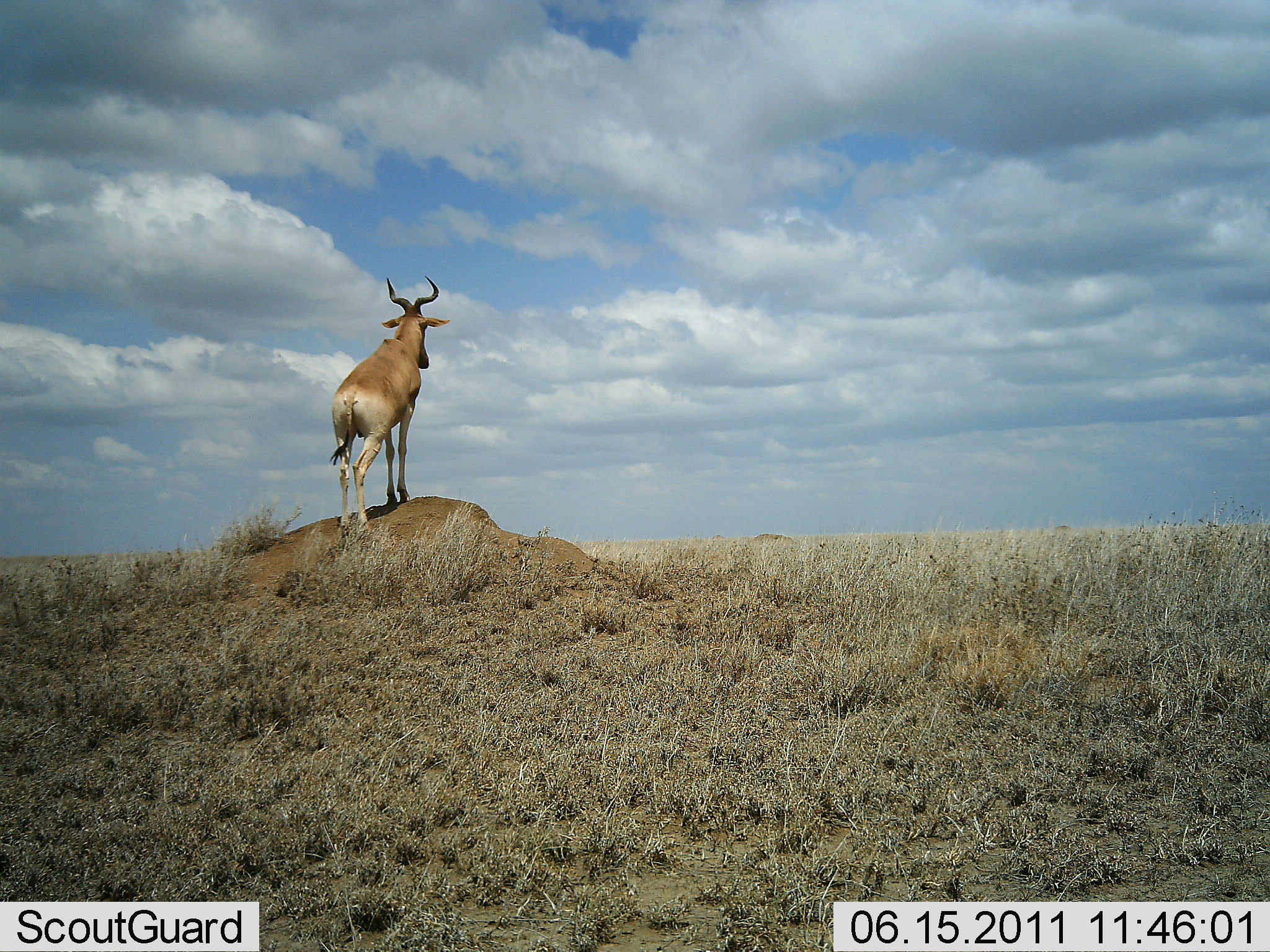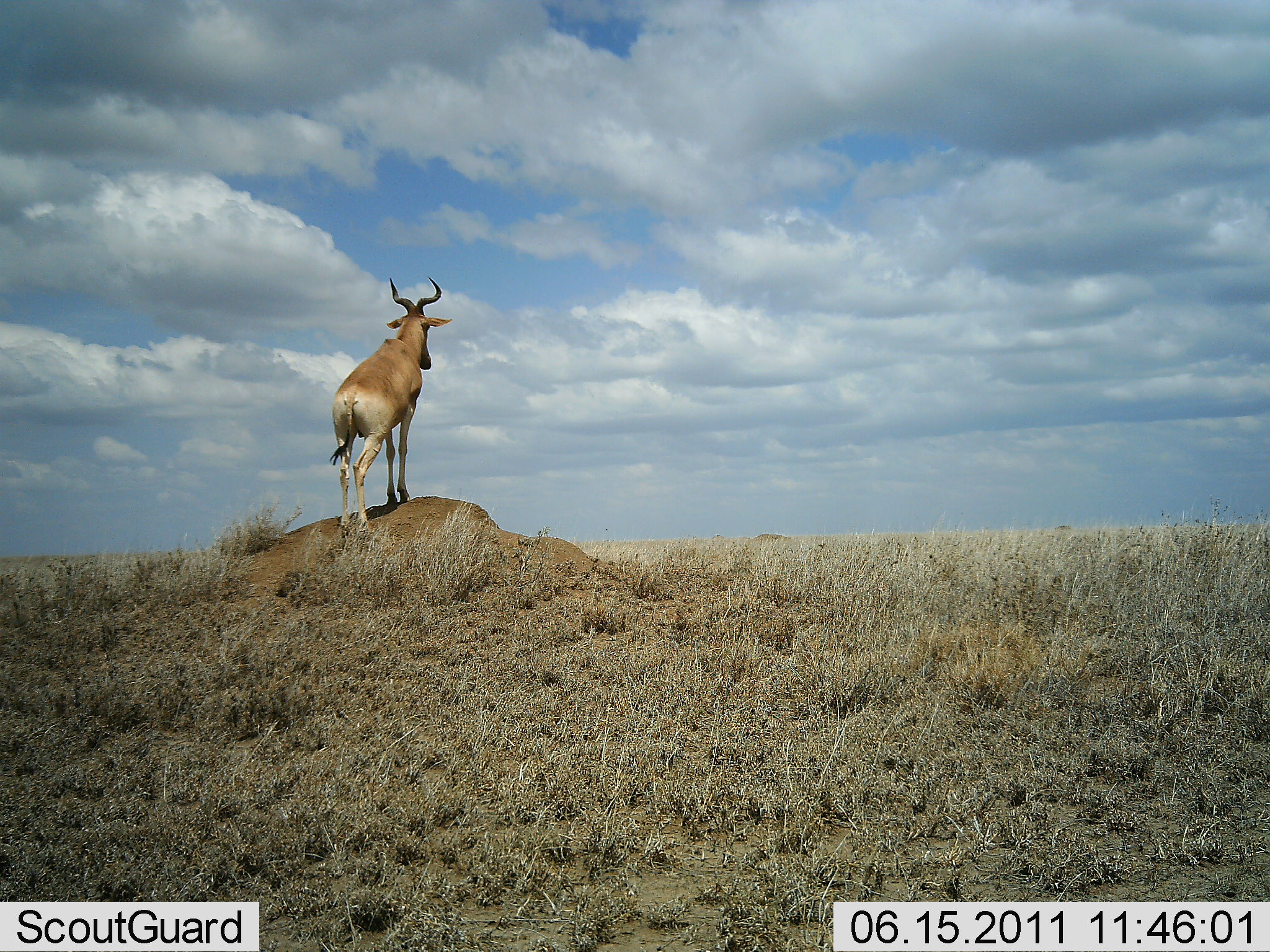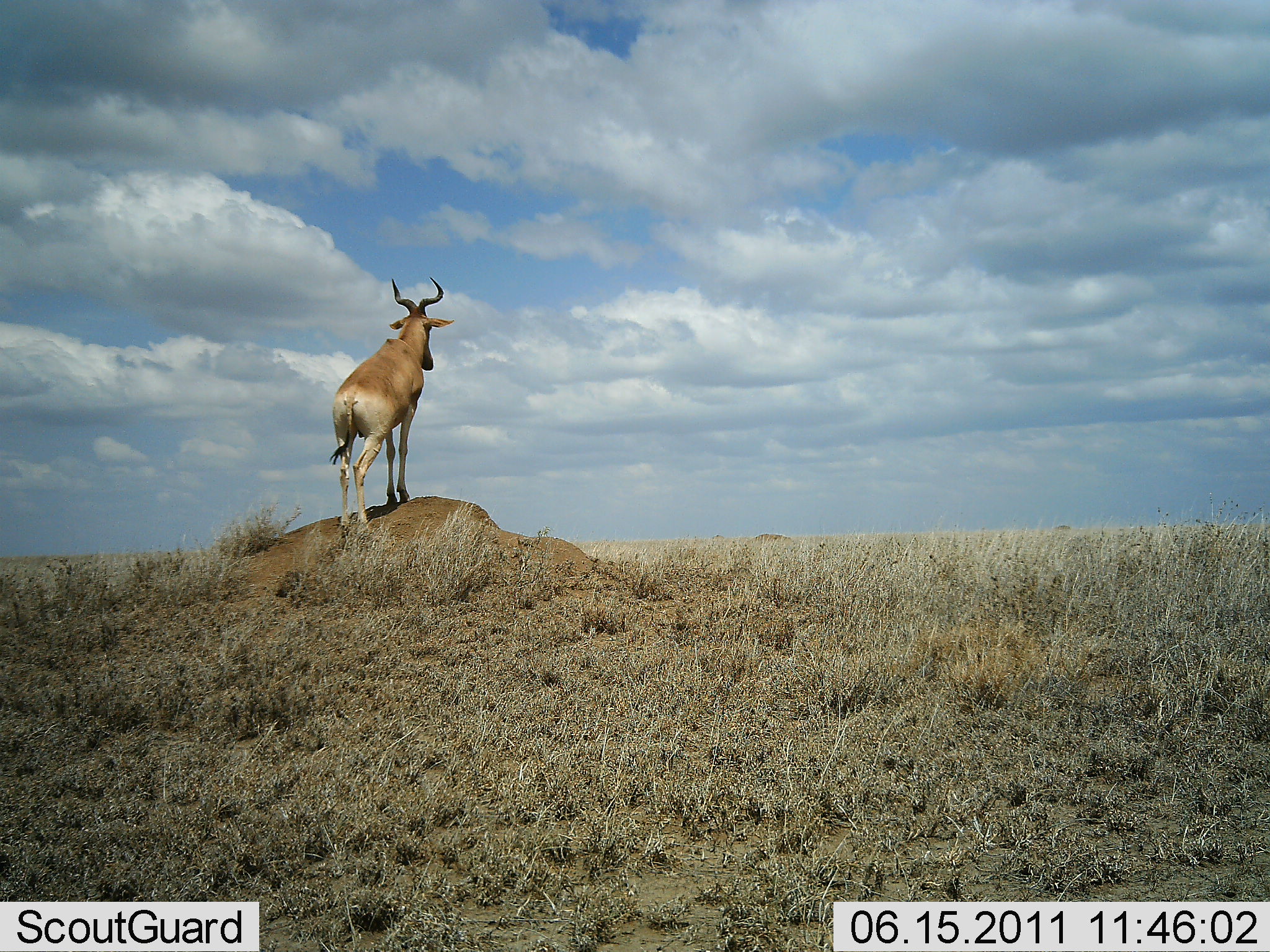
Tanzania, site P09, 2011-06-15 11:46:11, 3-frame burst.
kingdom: Animalia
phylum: Chordata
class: Mammalia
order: Artiodactyla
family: Bovidae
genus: Alcelaphus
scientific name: Alcelaphus buselaphus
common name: hartebeest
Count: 1.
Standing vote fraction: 100%.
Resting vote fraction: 0%.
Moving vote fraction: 0%.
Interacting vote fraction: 0%.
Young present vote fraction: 0%.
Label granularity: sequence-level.